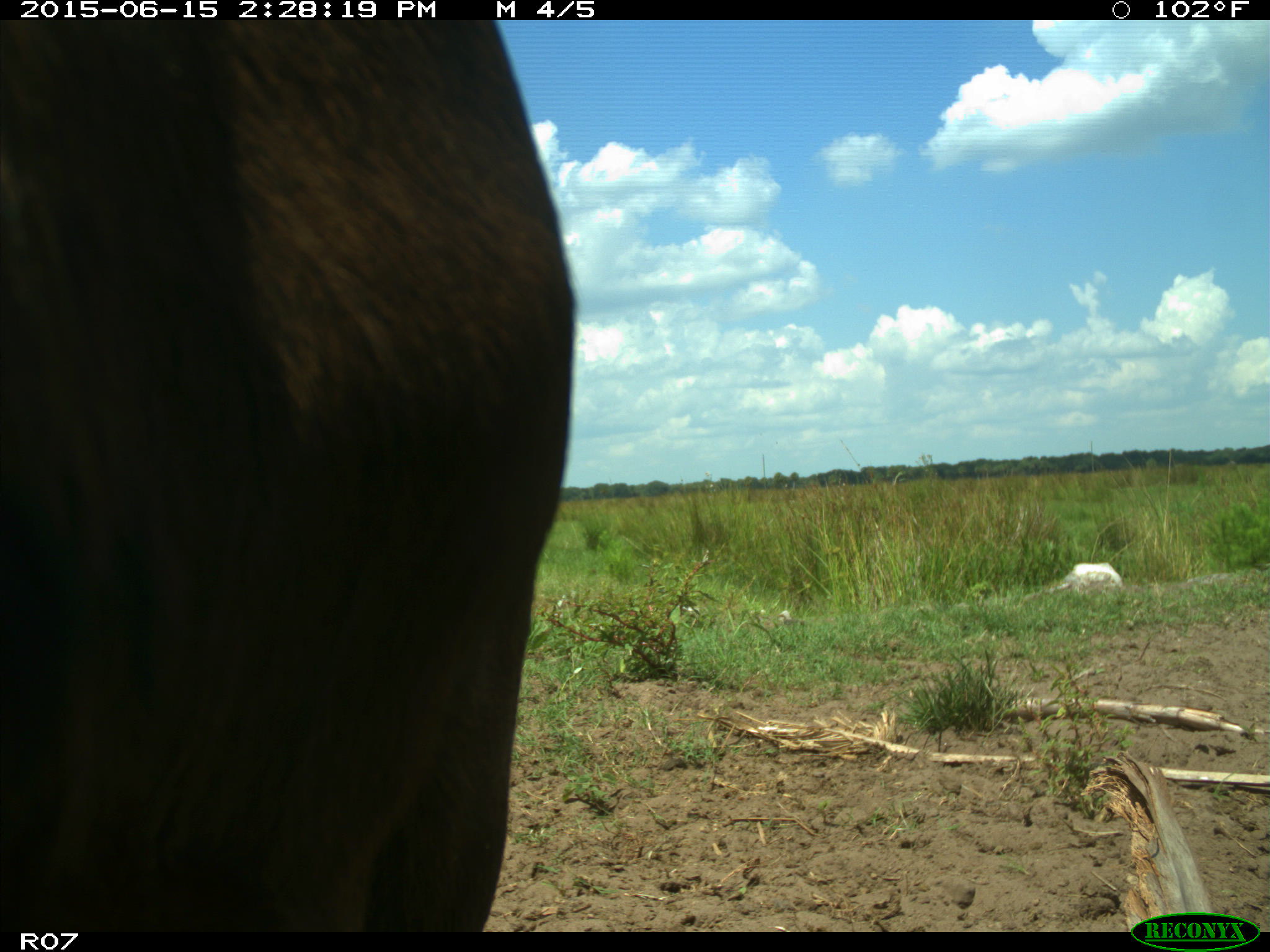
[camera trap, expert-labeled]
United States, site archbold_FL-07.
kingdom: Animalia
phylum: Chordata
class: Mammalia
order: Artiodactyla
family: Bovidae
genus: Bos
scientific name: Bos taurus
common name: domestic cow